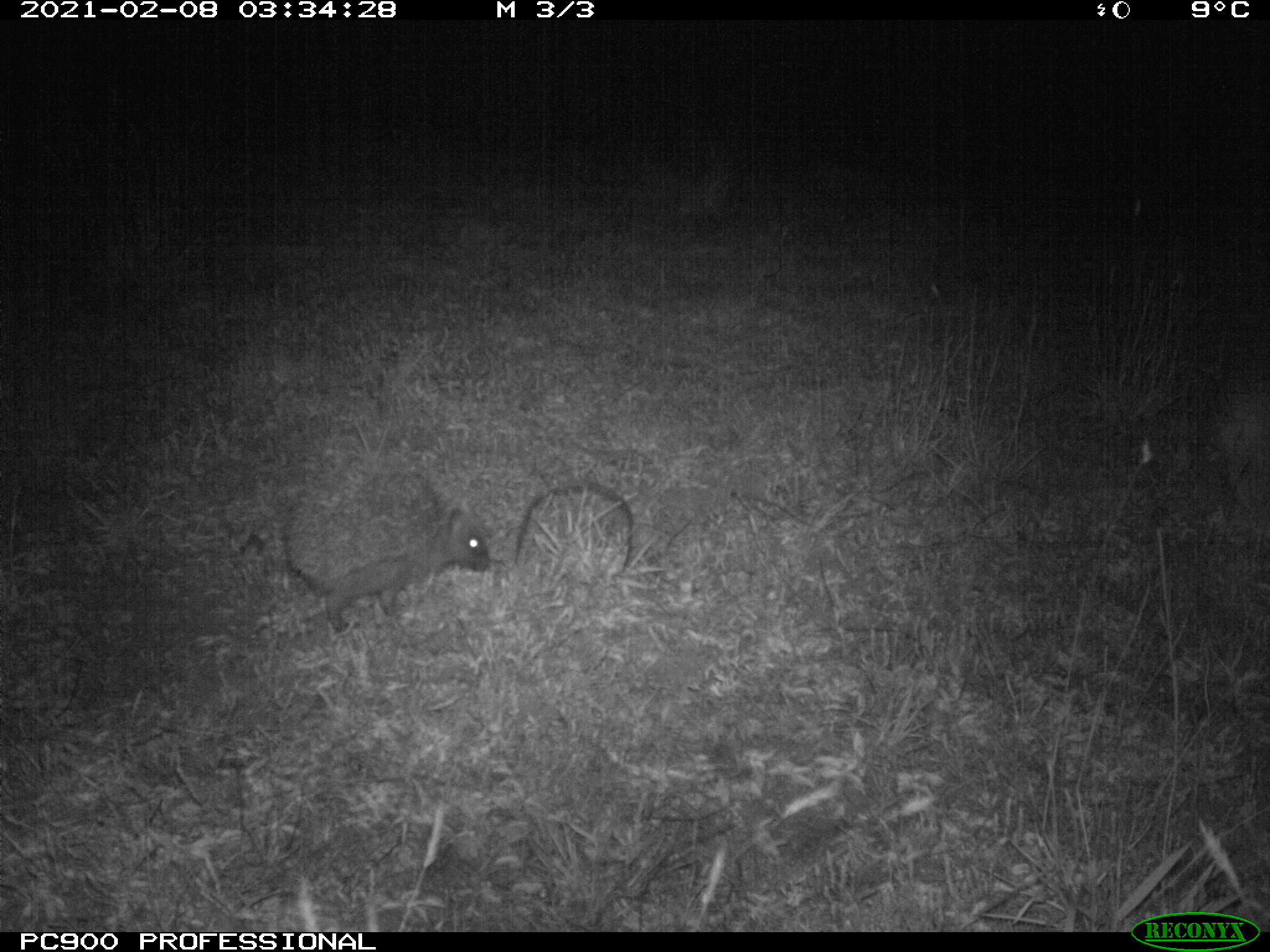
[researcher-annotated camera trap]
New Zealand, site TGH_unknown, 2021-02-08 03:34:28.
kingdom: Animalia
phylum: Chordata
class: Mammalia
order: Eulipotyphla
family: Erinaceidae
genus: Erinaceus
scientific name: Erinaceus europaeus europaeus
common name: european hedgehog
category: hedgehog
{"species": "hedgehog (european hedgehog) (Erinaceus europaeus europaeus)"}